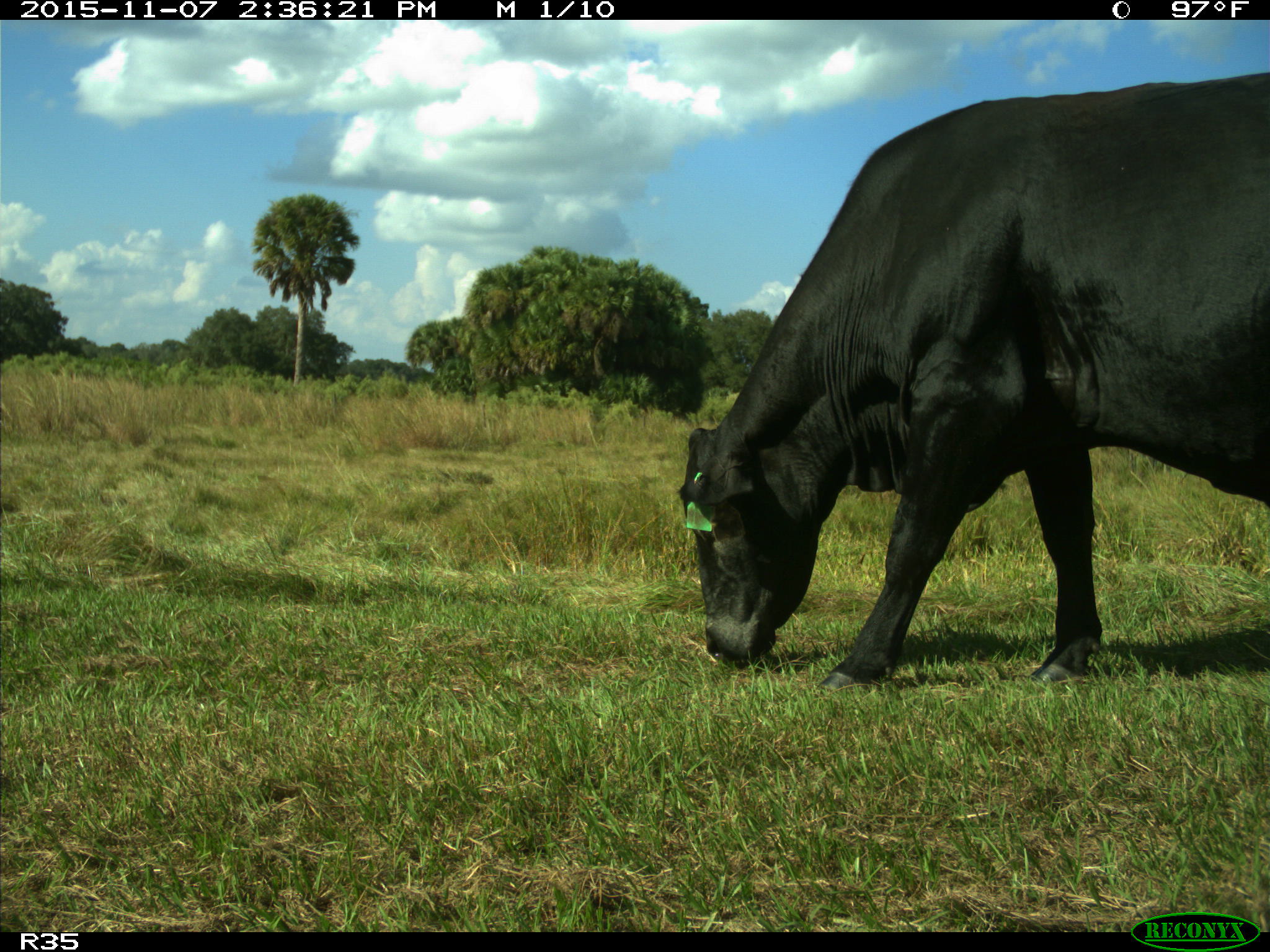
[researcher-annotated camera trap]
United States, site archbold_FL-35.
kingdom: Animalia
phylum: Chordata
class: Mammalia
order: Artiodactyla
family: Bovidae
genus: Bos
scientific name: Bos taurus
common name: domestic cow